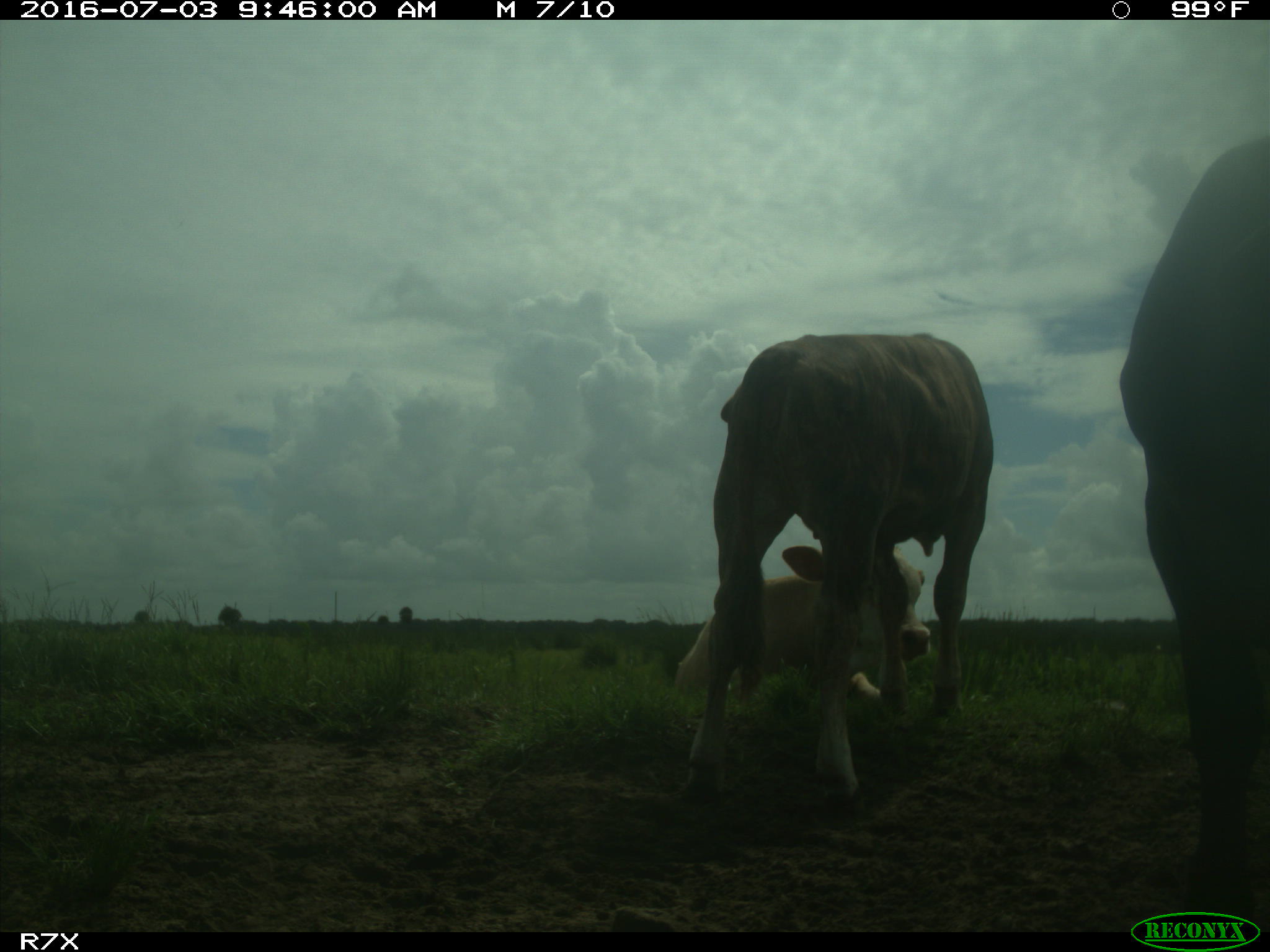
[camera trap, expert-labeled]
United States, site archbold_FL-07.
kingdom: Animalia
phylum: Chordata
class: Mammalia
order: Artiodactyla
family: Bovidae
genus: Bos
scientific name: Bos taurus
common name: domestic cow